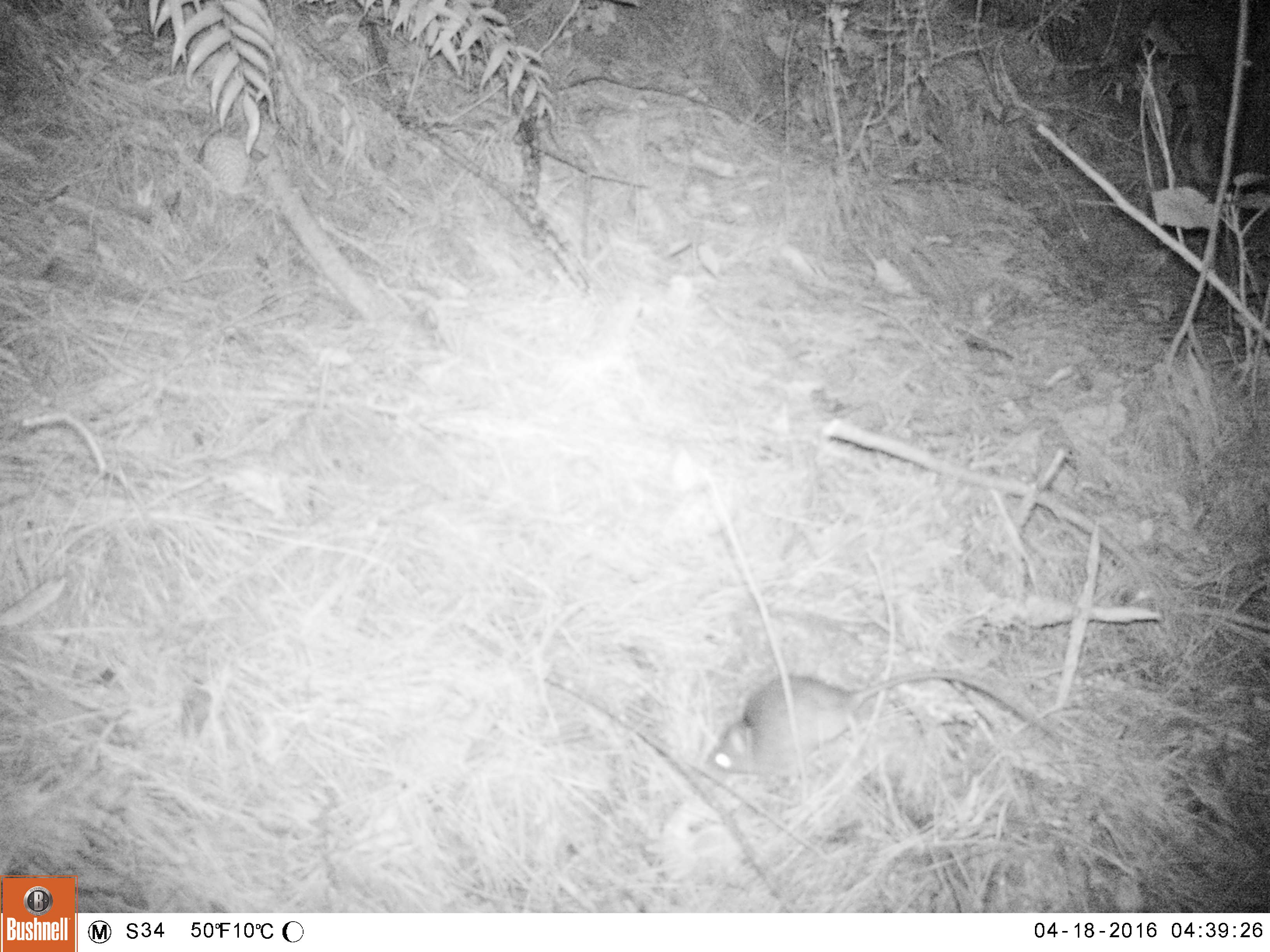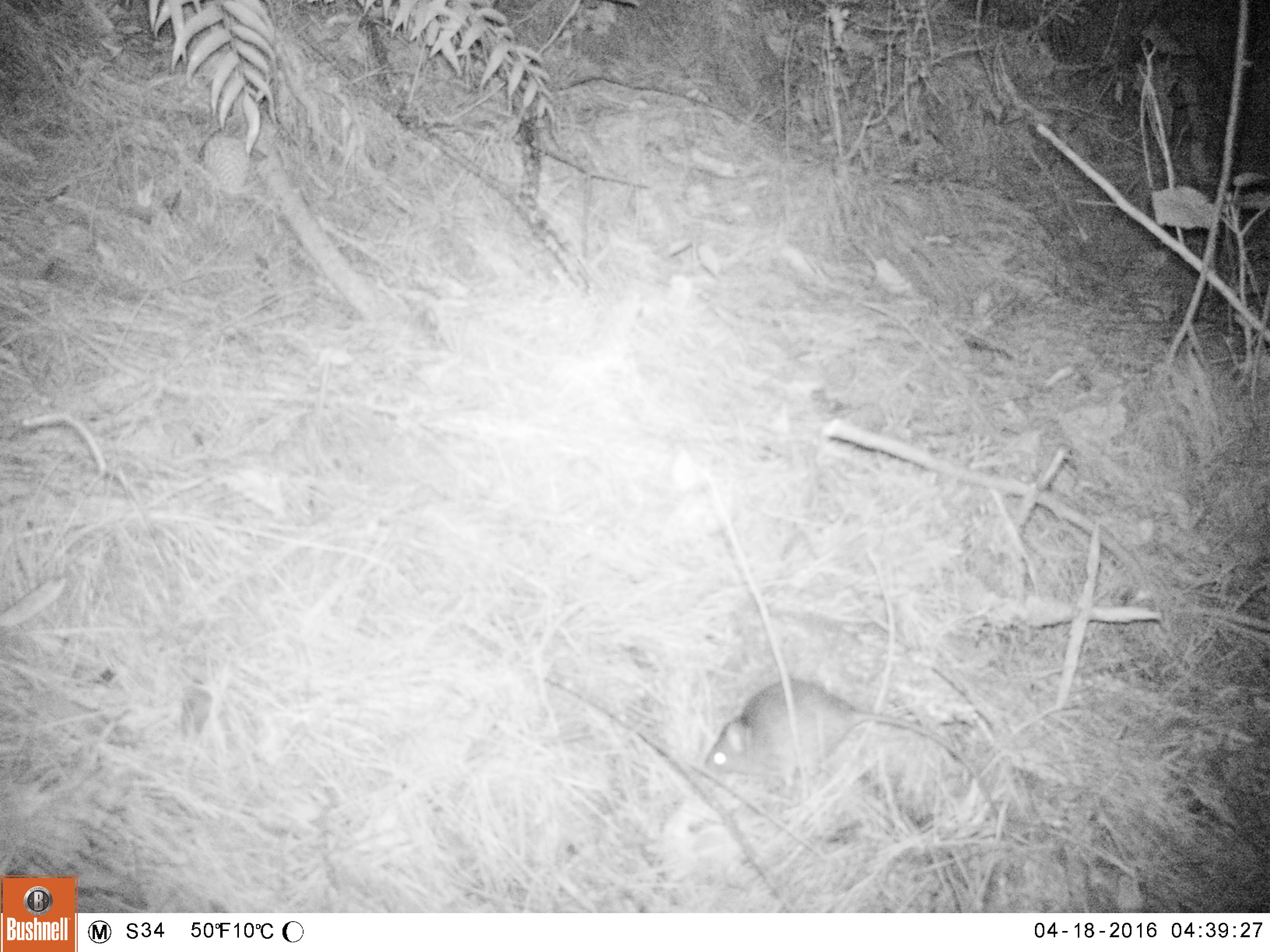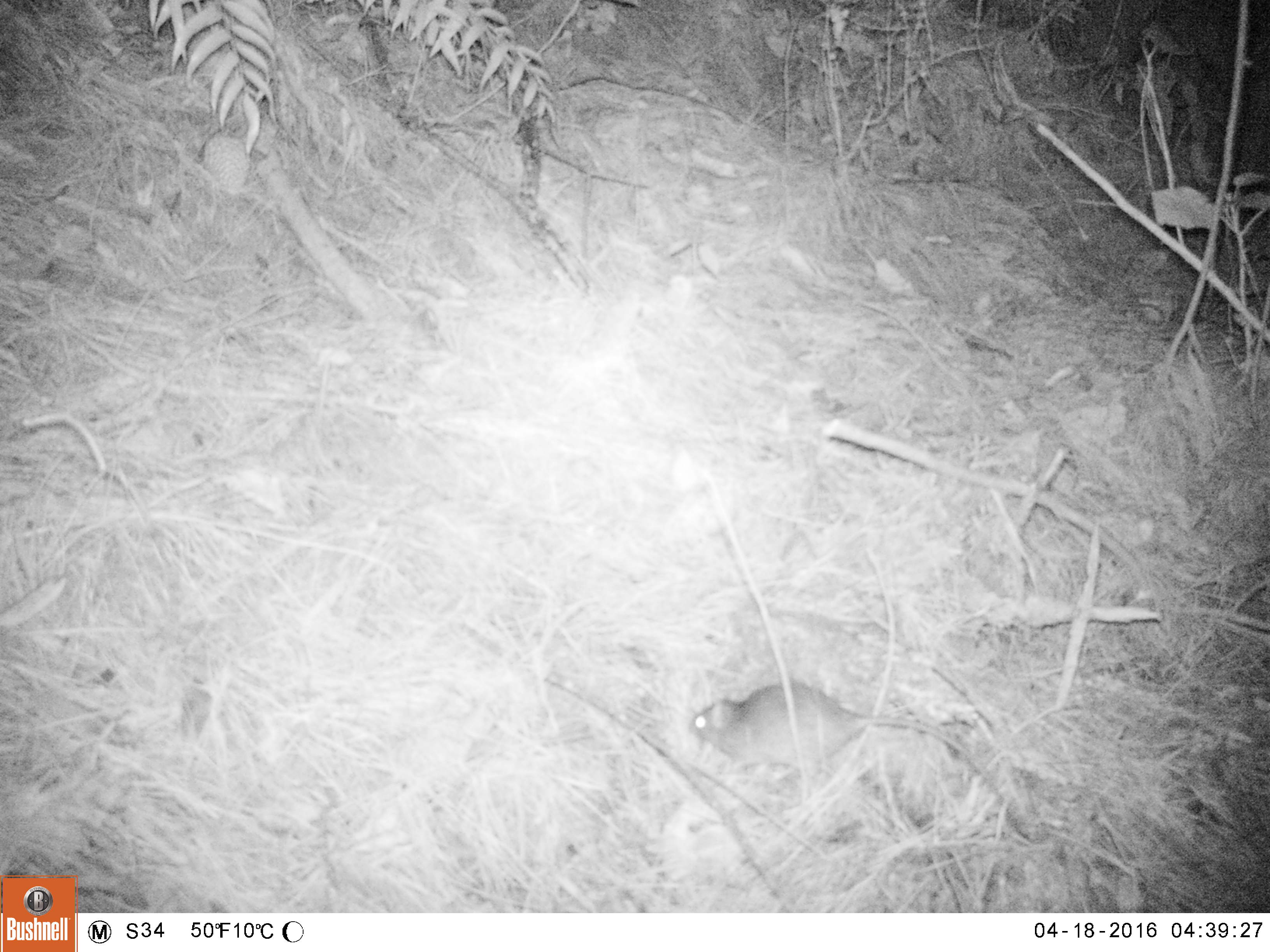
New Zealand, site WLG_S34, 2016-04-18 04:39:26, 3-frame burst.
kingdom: Animalia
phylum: Chordata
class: Mammalia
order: Rodentia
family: Muridae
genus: Rattus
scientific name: Rattus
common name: rat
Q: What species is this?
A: Rat (Rattus).